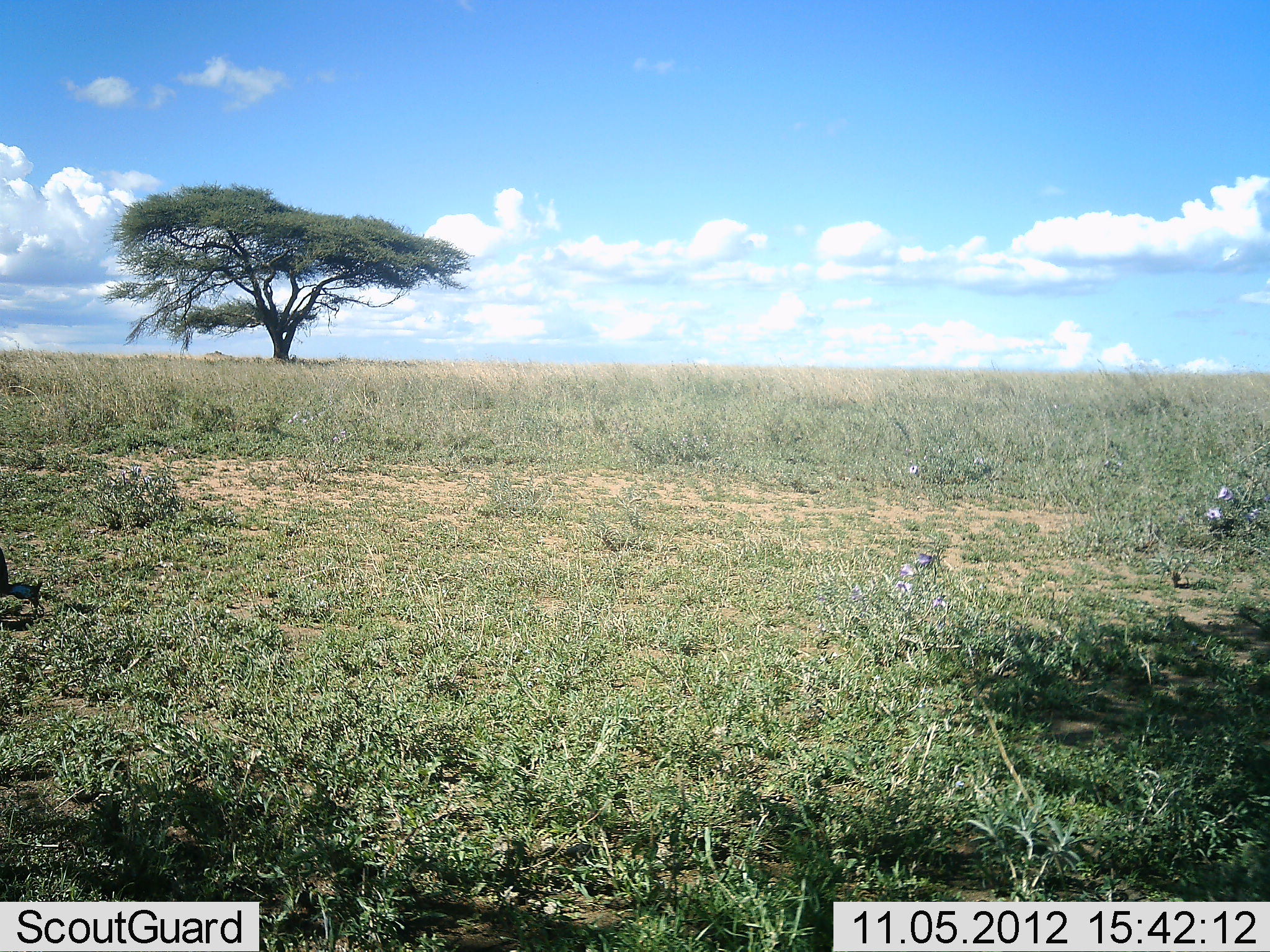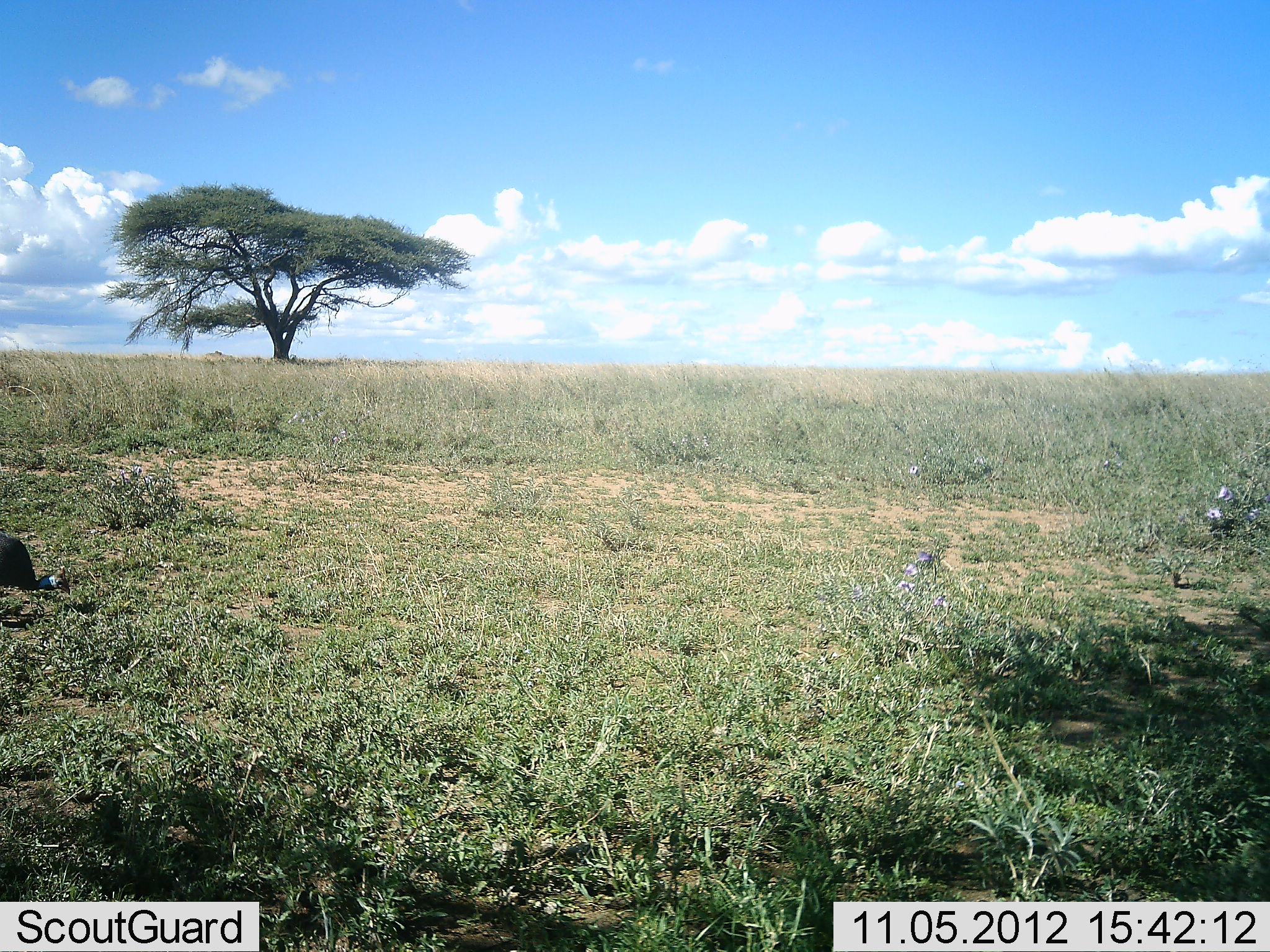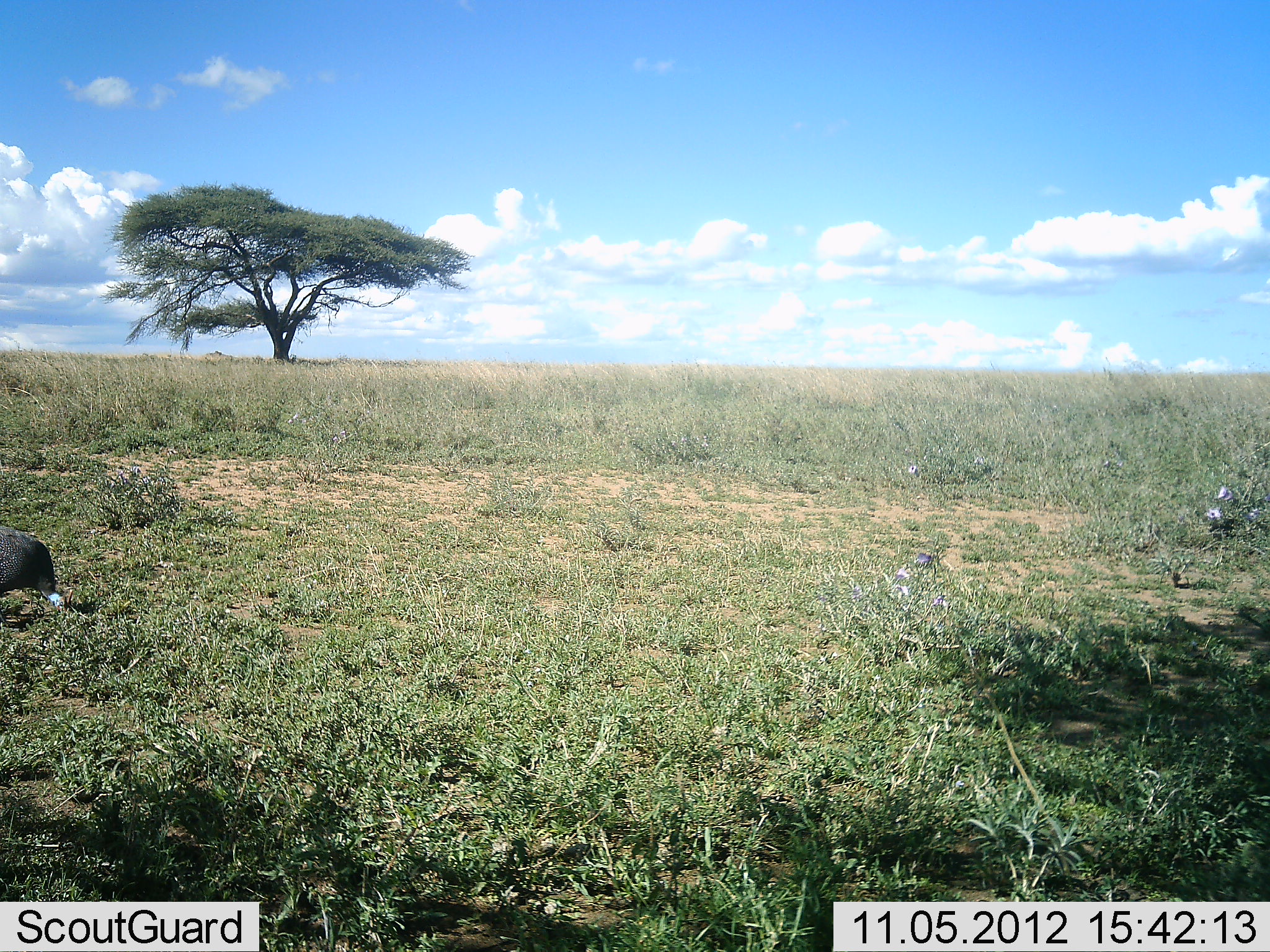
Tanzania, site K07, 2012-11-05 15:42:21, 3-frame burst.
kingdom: Animalia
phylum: Chordata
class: Aves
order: Galliformes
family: Numididae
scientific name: Numididae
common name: guinea fowl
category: guineafowl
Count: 1.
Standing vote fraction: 10%.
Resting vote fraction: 0%.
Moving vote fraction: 40%.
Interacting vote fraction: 0%.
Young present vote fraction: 0%.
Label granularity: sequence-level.